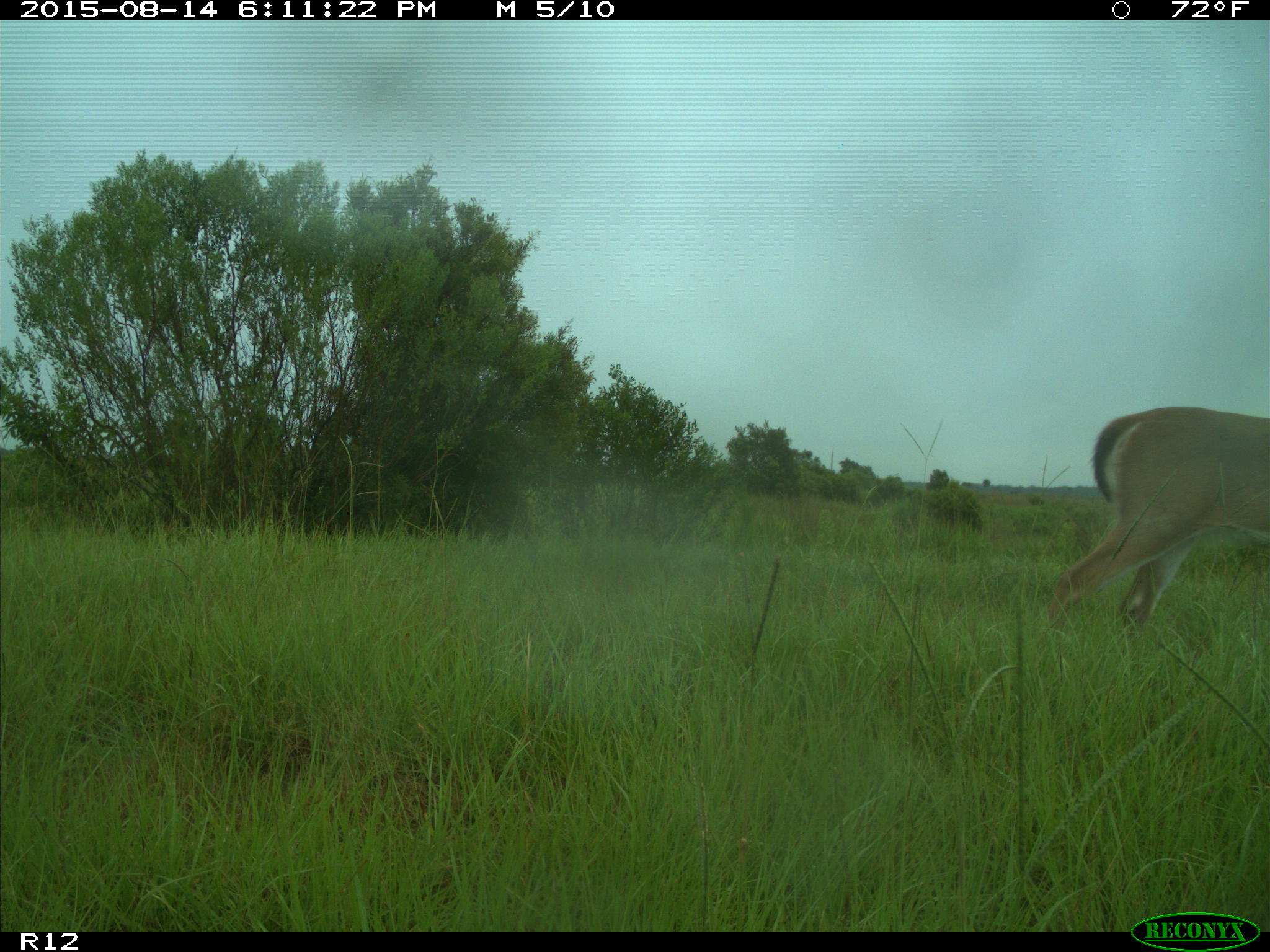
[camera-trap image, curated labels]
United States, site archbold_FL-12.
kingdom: Animalia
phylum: Chordata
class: Mammalia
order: Artiodactyla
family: Cervidae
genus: Odocoileus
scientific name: Odocoileus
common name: deer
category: unidentified deer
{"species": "unidentified deer (deer) (Odocoileus)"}